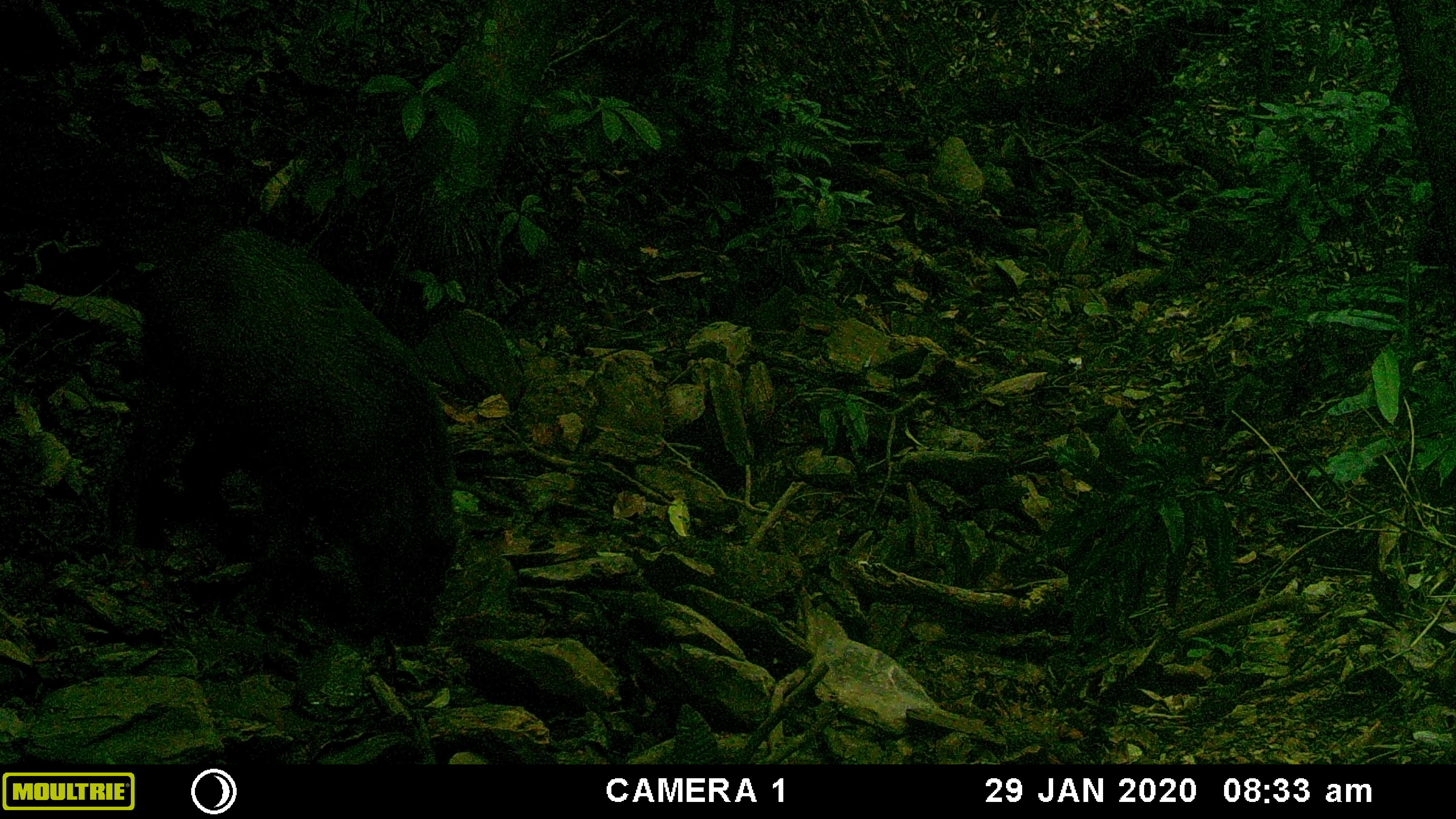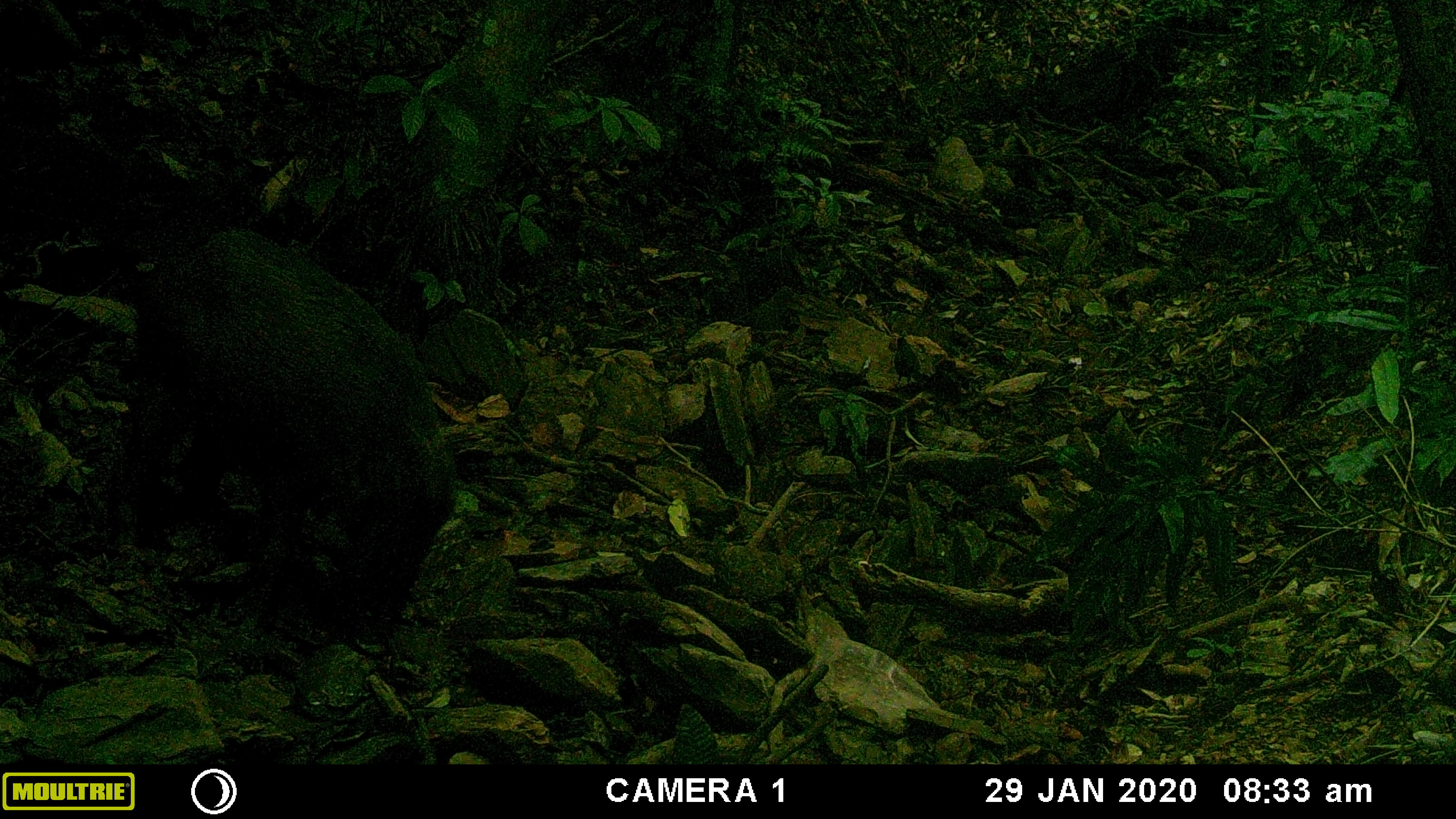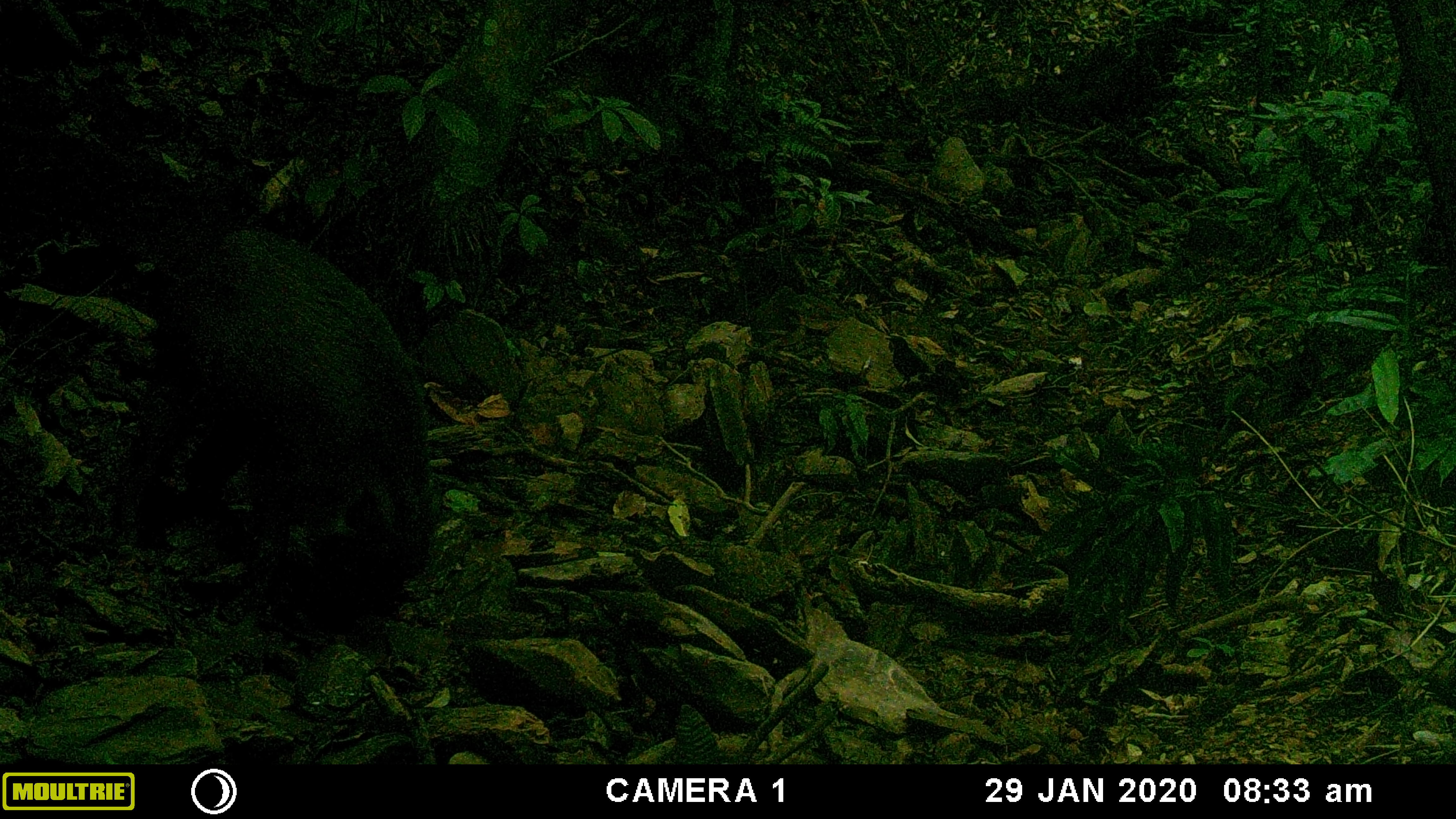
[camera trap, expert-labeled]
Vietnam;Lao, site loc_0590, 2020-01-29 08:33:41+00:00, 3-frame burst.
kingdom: Animalia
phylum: Chordata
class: Mammalia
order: Artiodactyla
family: Suidae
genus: Sus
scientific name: Sus scrofa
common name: eurasian wild pig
Eurasian wild pig (Sus scrofa). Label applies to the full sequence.